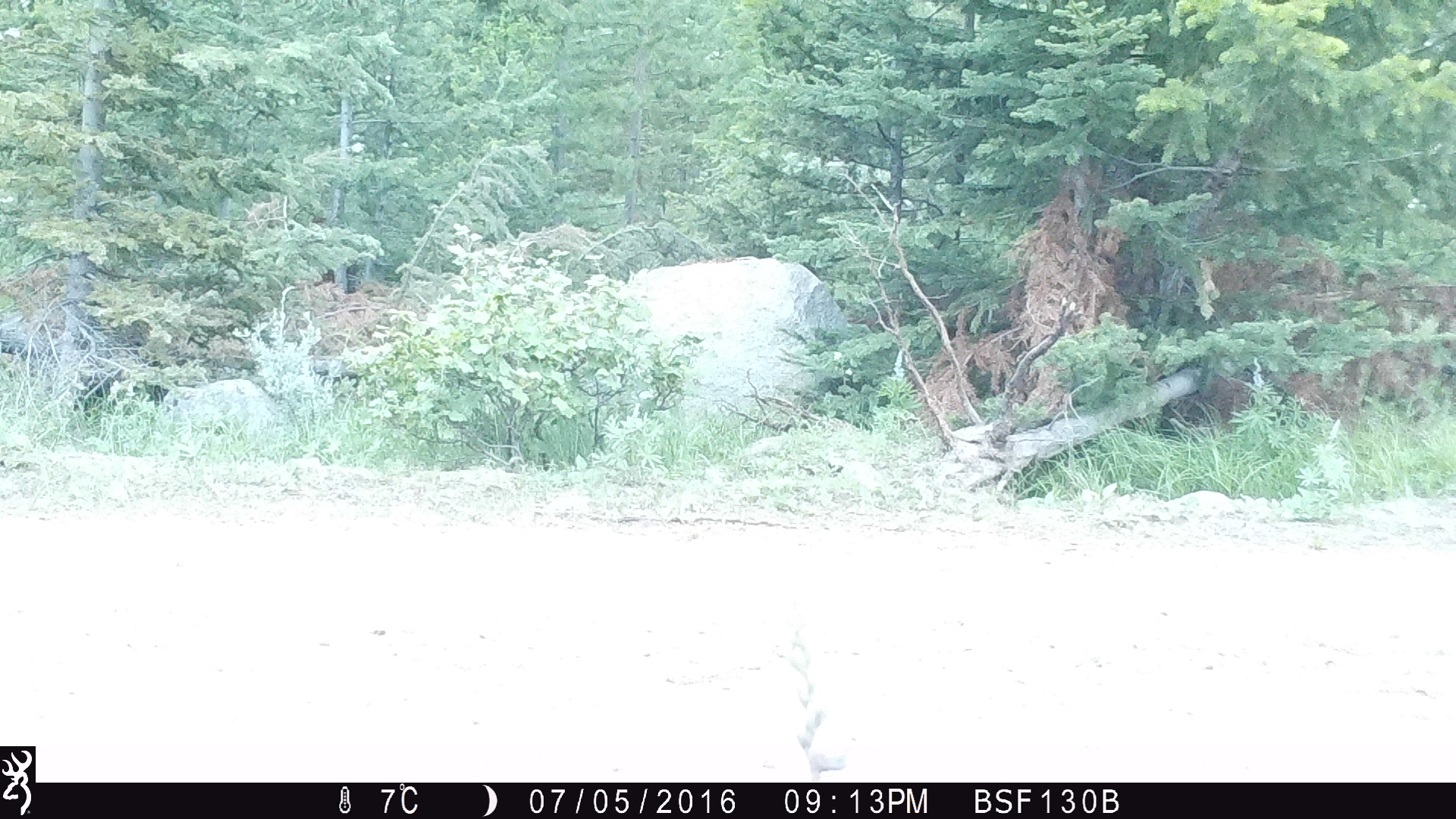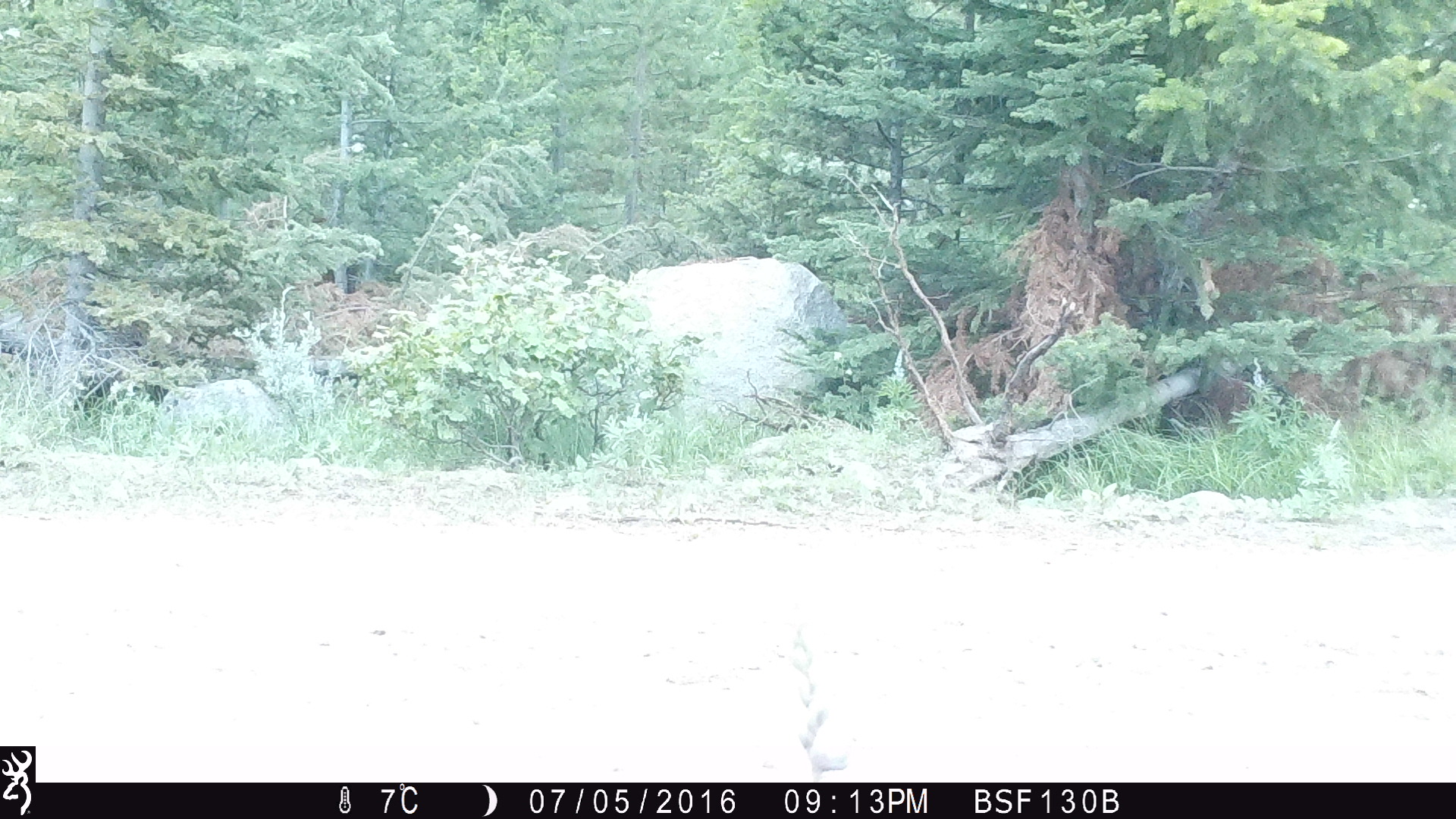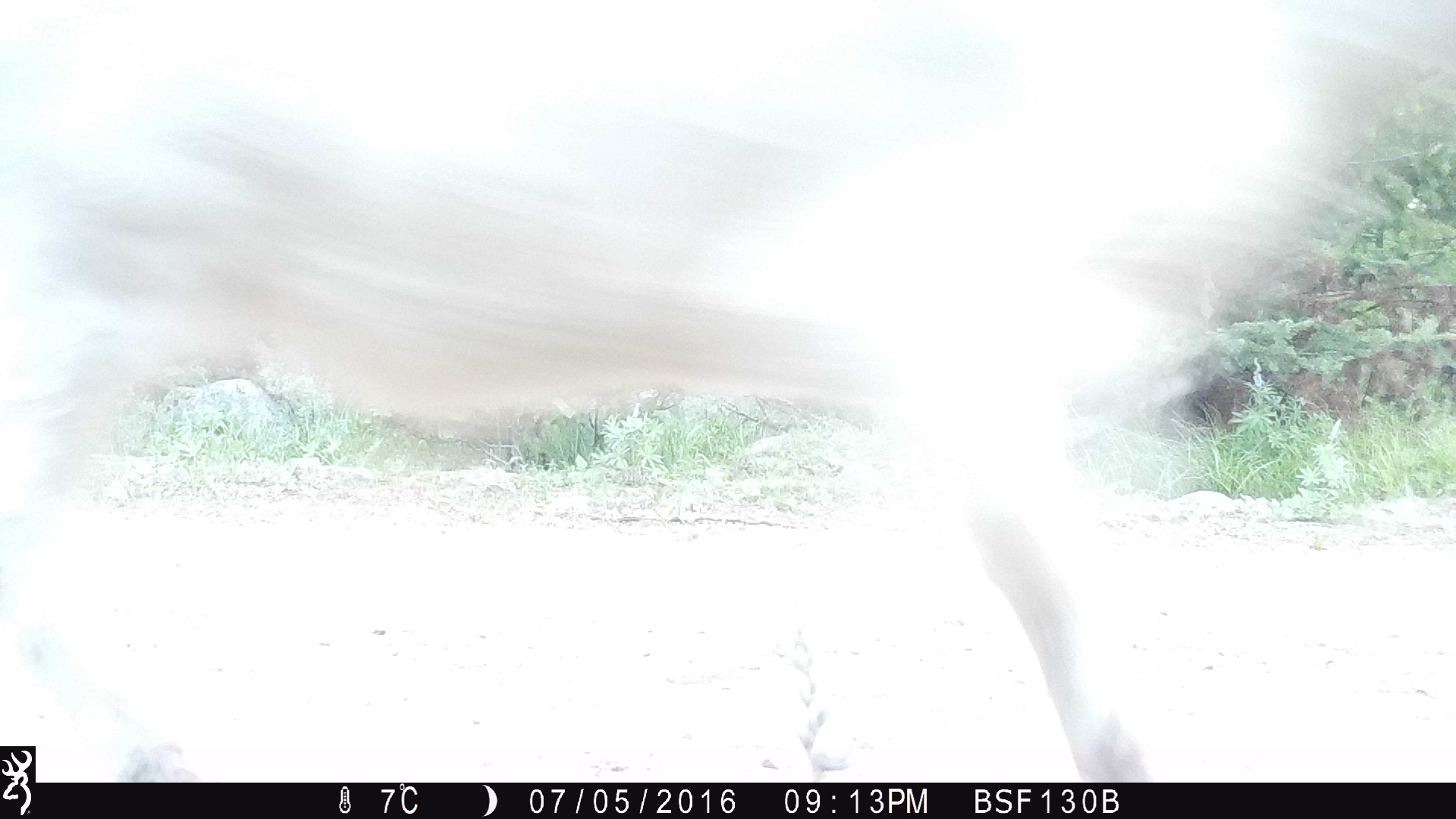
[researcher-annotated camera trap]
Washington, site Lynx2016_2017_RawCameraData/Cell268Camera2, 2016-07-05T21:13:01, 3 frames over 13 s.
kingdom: Animalia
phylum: Chordata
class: Mammalia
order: Artiodactyla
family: Bovidae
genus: Bos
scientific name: Bos taurus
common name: domestic cattle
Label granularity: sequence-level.